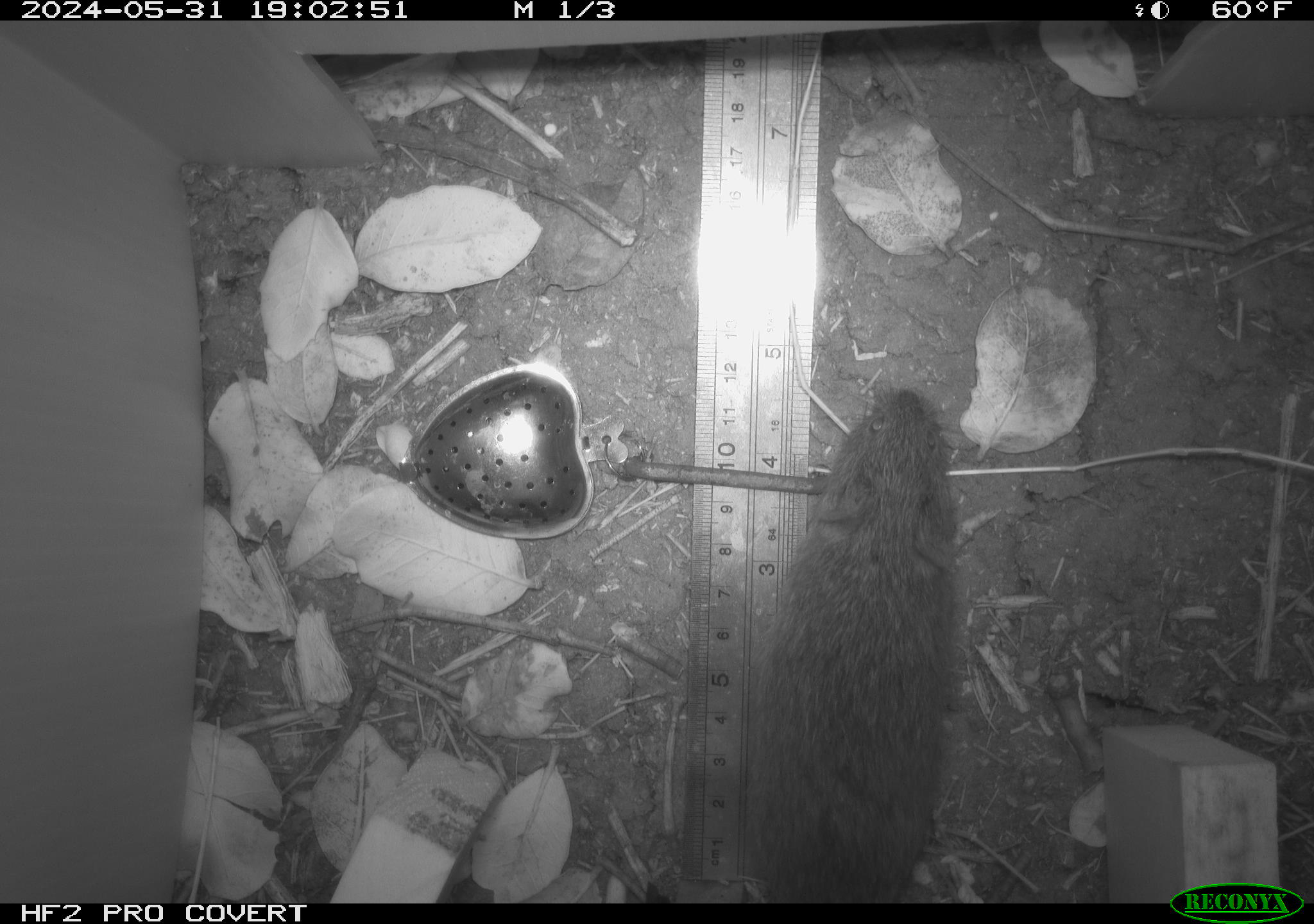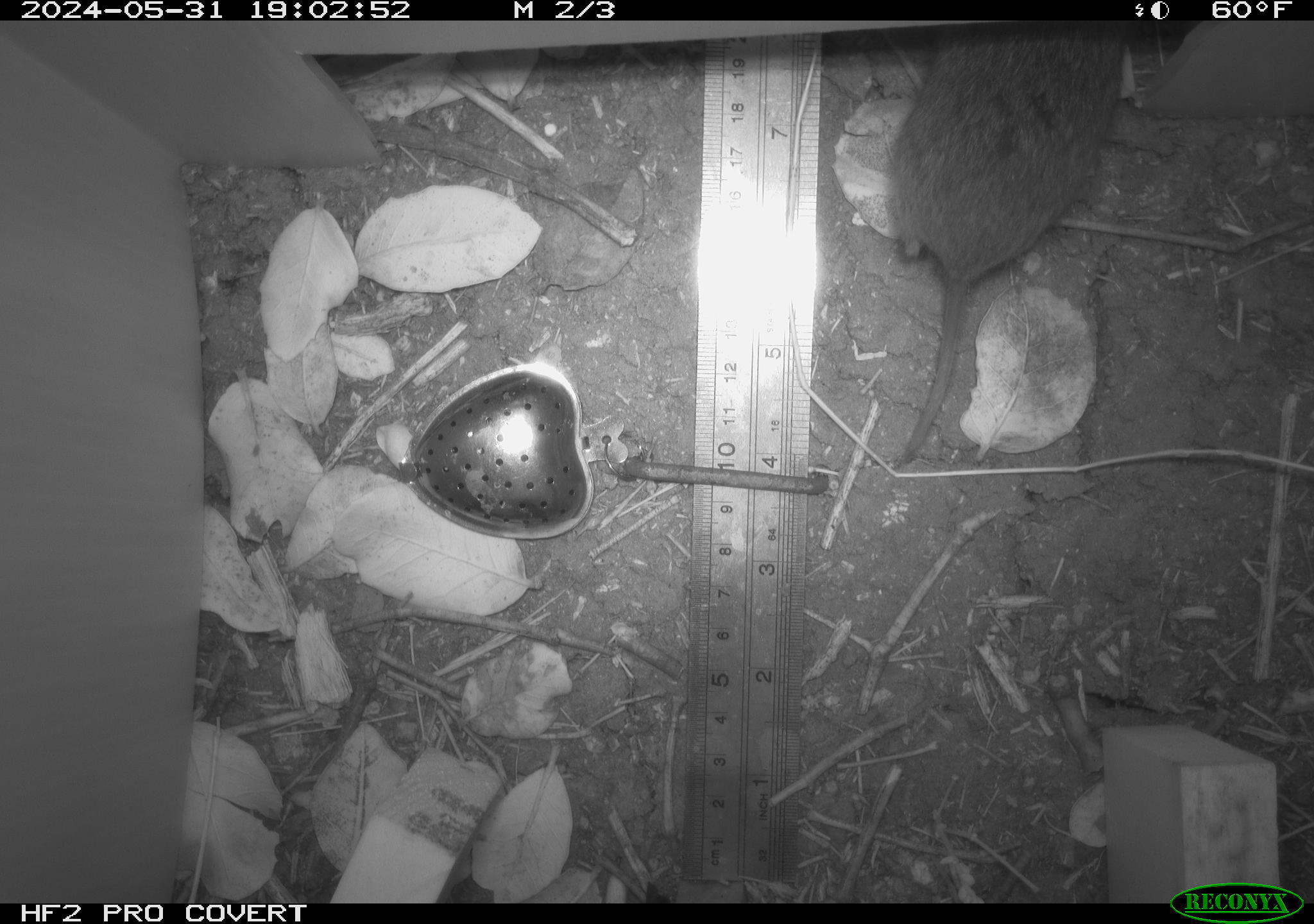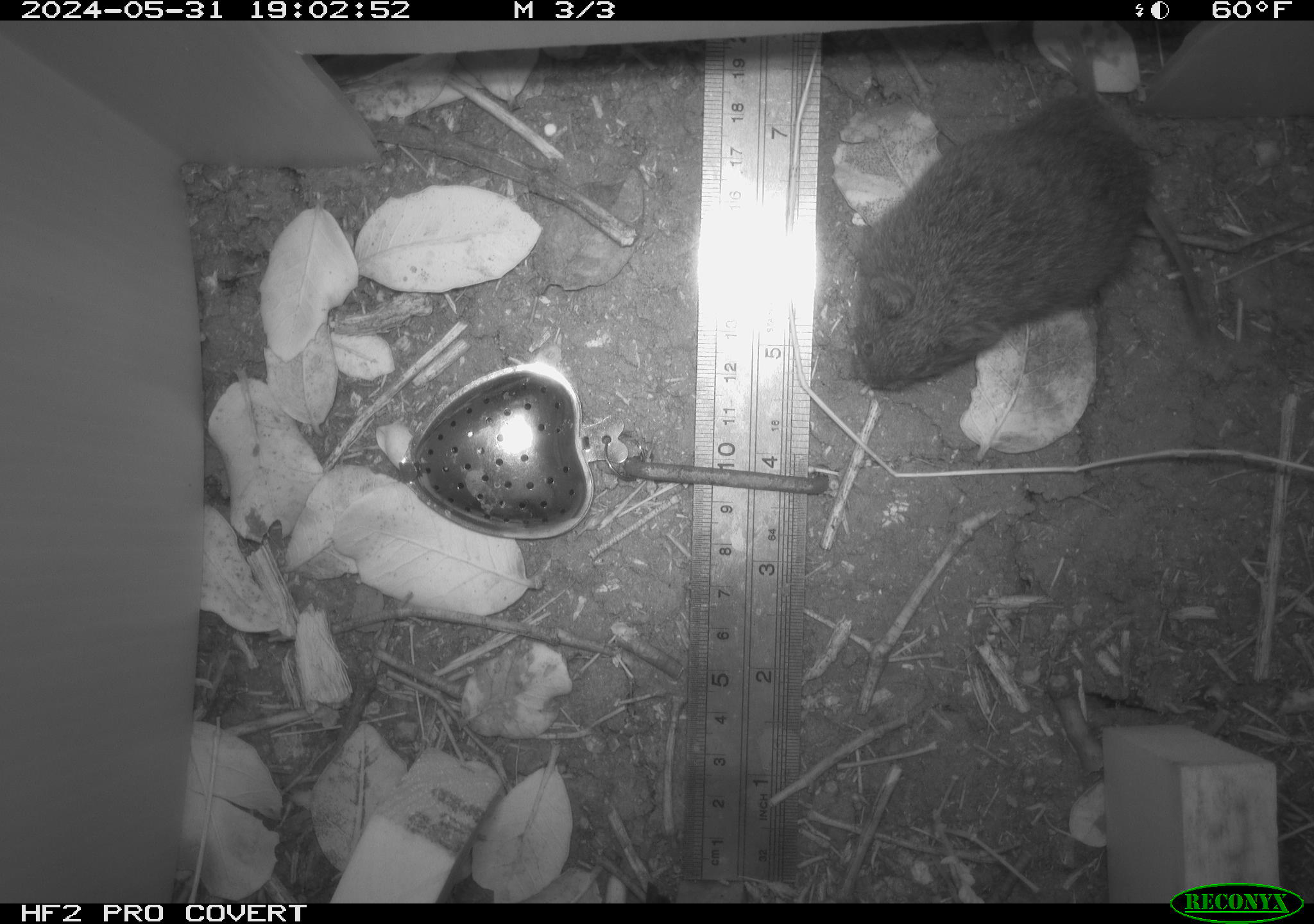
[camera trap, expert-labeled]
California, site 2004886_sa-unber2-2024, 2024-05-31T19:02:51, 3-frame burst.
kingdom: Animalia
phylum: Chordata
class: Mammalia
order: Rodentia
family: Cricetidae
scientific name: Arvicolinae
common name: voles, lemmings, and muskrats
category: arvicolinae subfamily